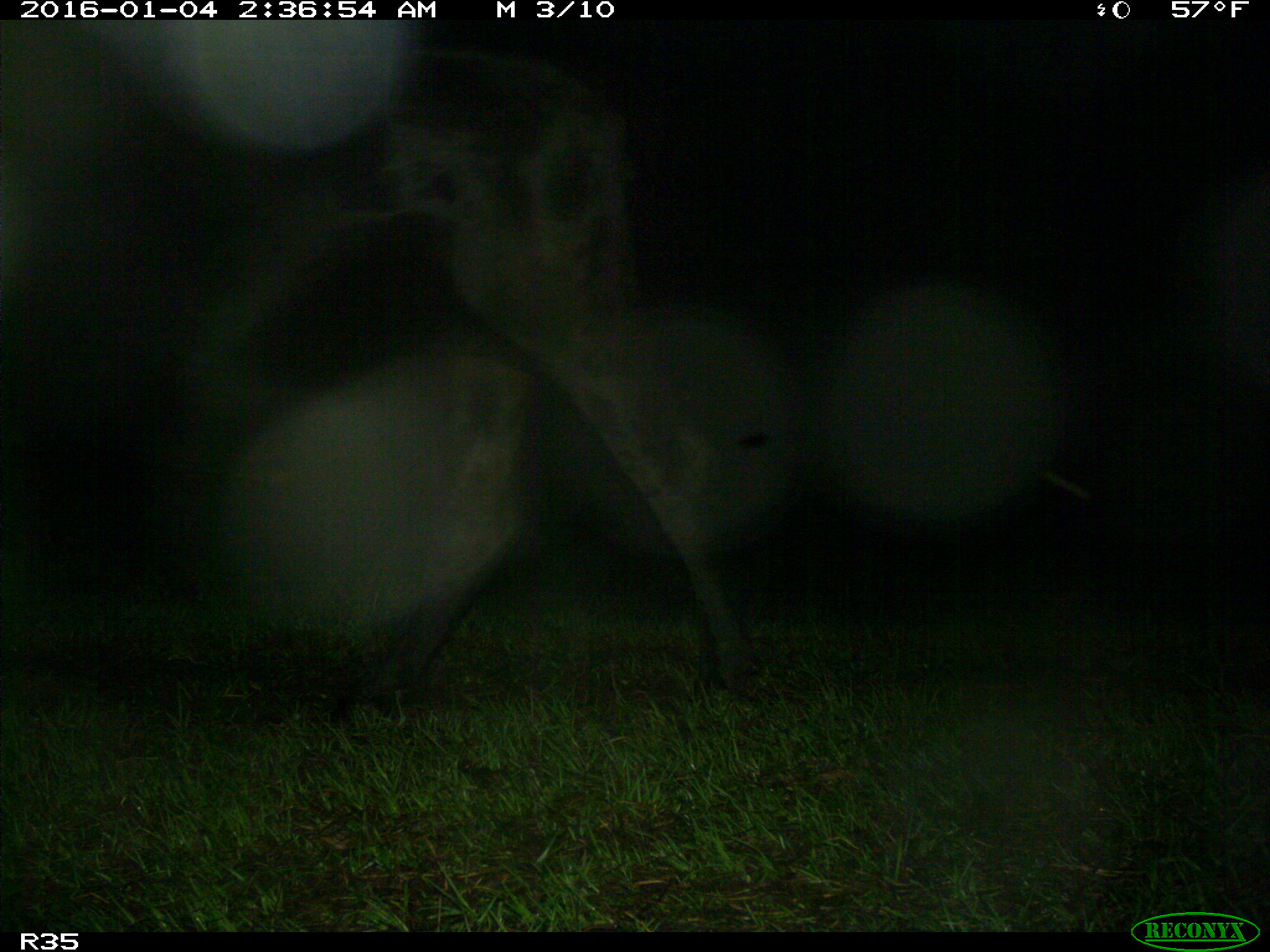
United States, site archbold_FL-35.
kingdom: Animalia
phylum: Chordata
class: Mammalia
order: Artiodactyla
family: Bovidae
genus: Bos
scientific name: Bos taurus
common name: domestic cow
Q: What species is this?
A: Bos taurus (domestic cow).